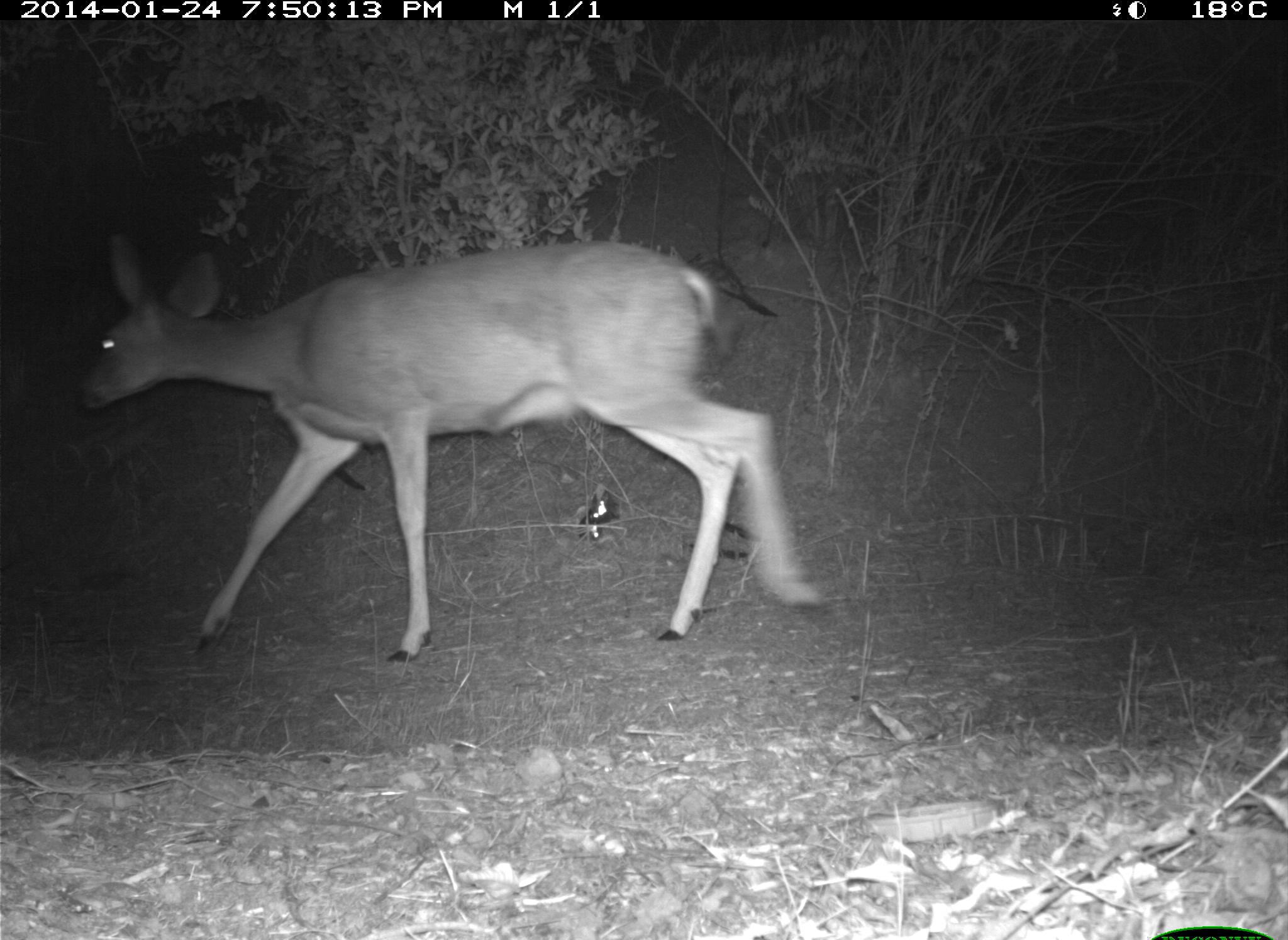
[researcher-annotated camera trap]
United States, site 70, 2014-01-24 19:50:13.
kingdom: Animalia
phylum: Chordata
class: Mammalia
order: Artiodactyla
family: Cervidae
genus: Odocoileus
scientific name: Odocoileus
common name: deer